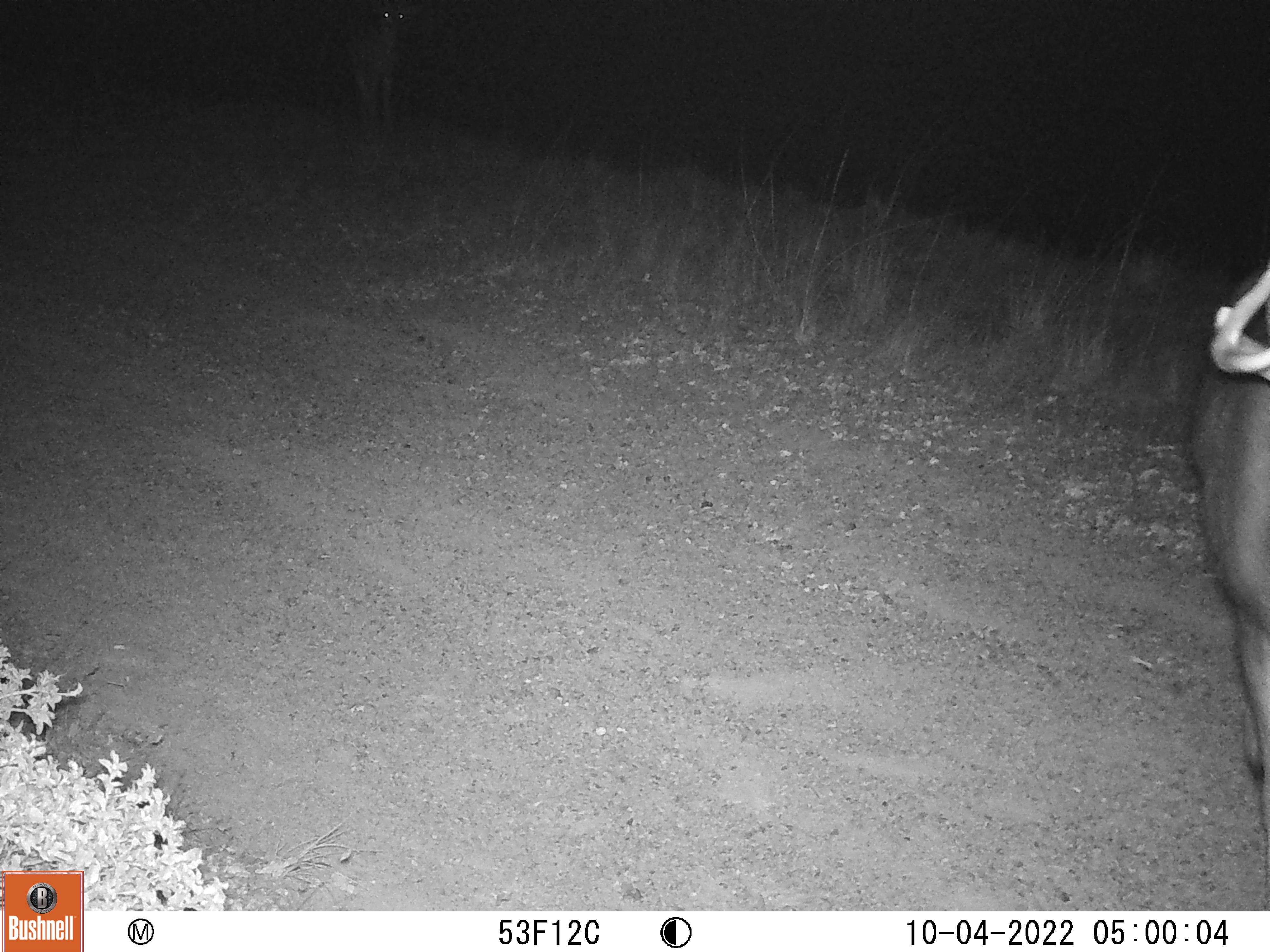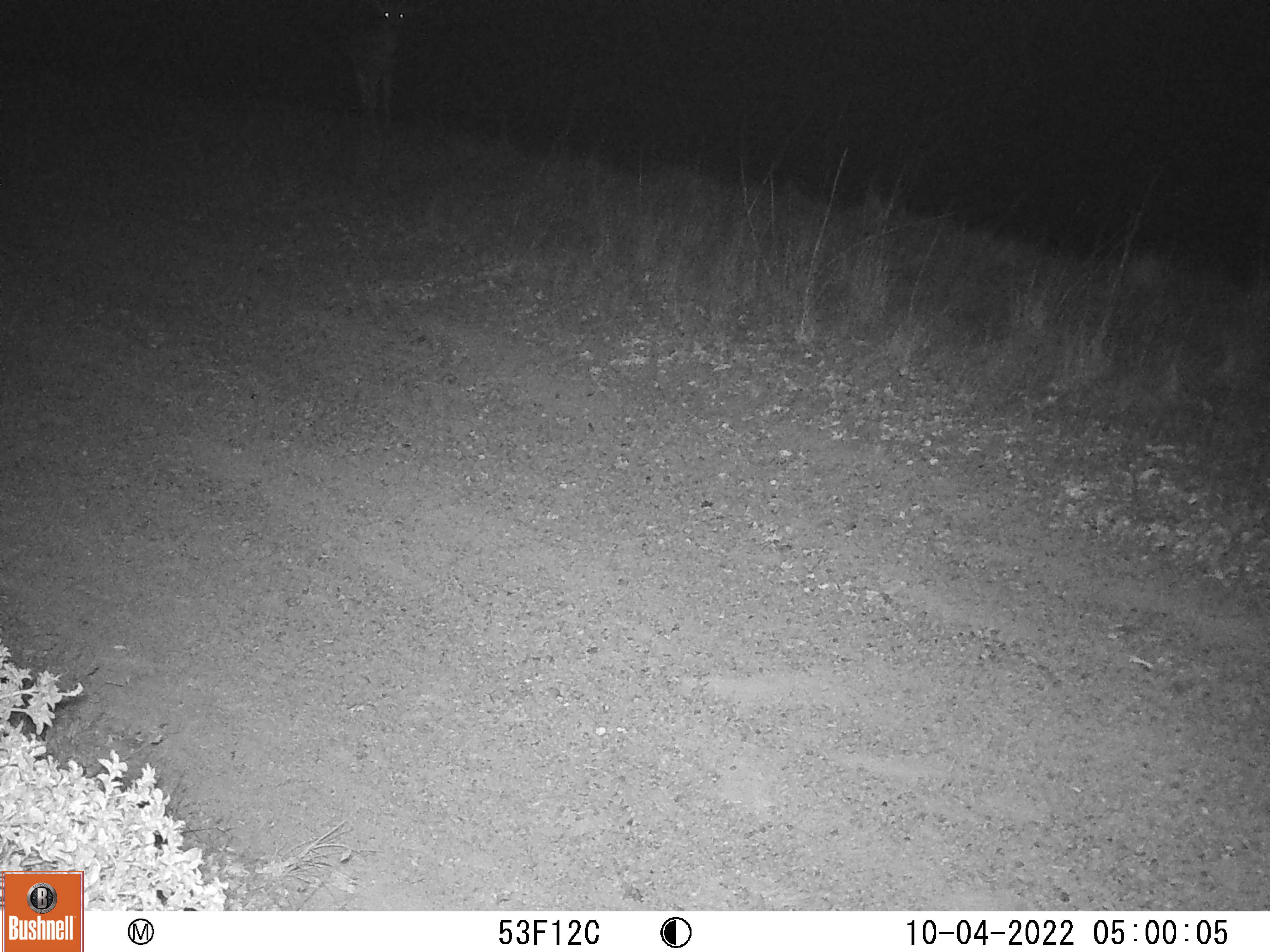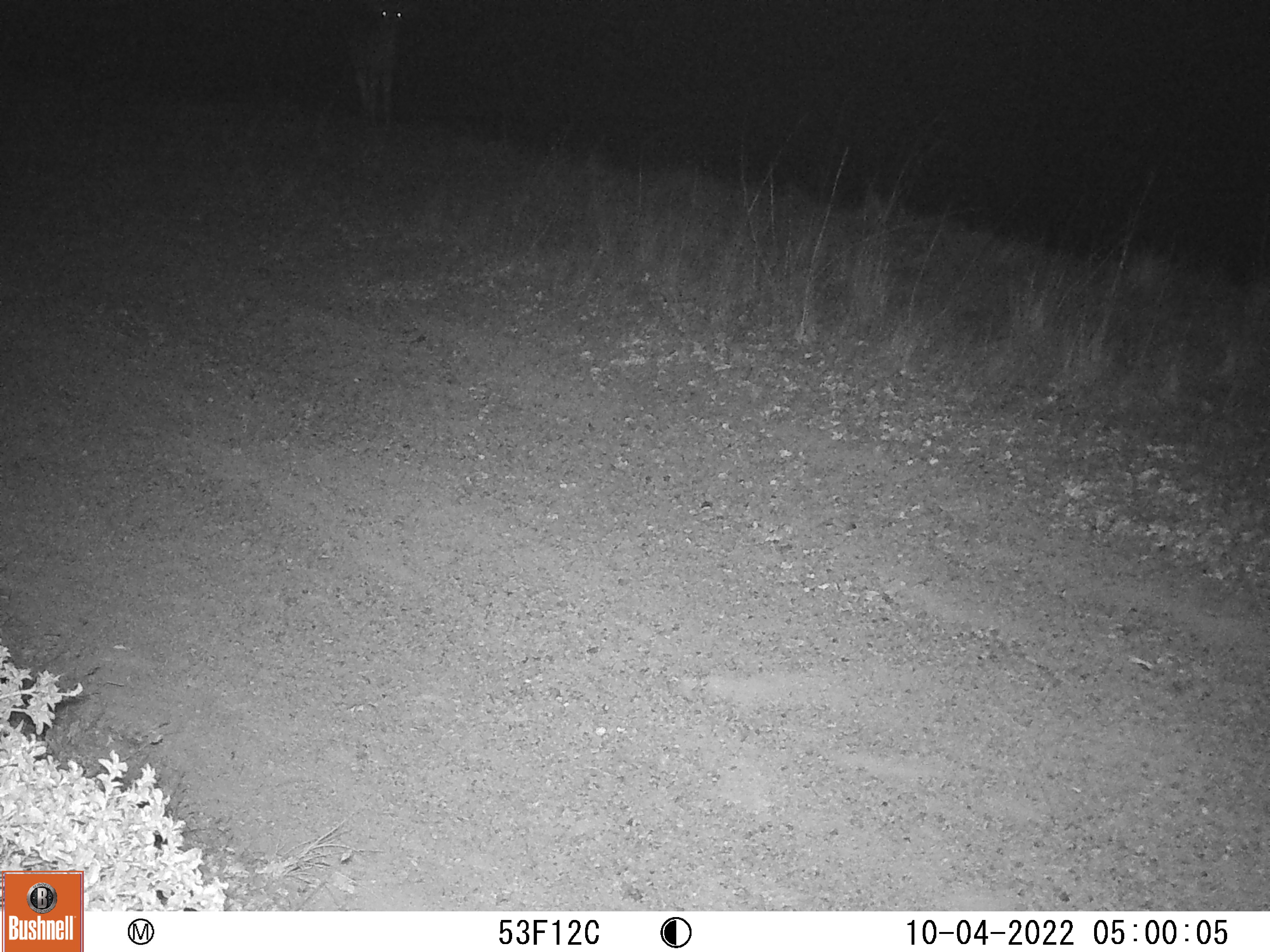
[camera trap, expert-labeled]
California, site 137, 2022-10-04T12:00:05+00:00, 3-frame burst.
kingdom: Animalia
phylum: Chordata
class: Mammalia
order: Artiodactyla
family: Cervidae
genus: Odocoileus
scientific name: Odocoileus hemionus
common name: mule deer